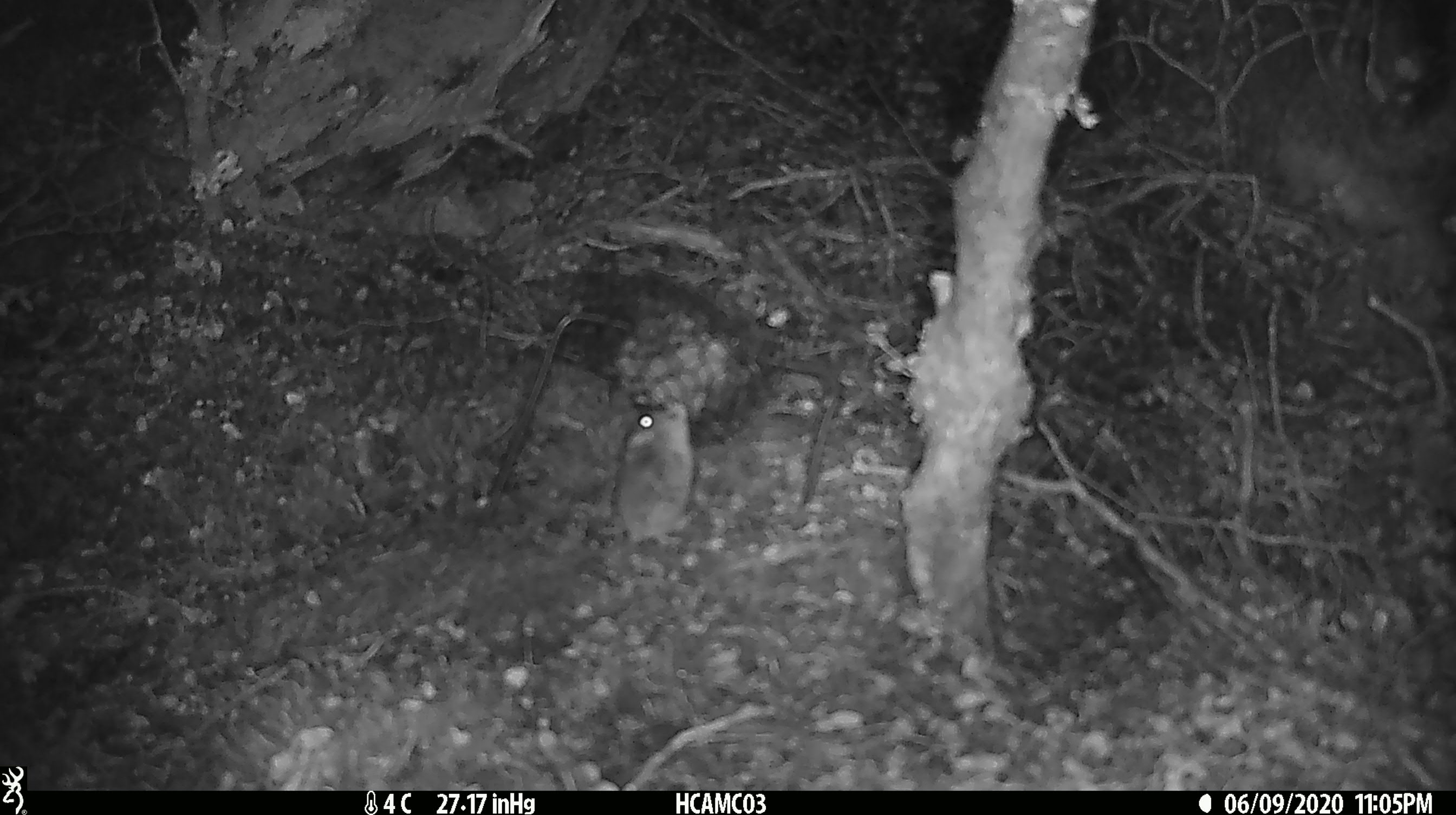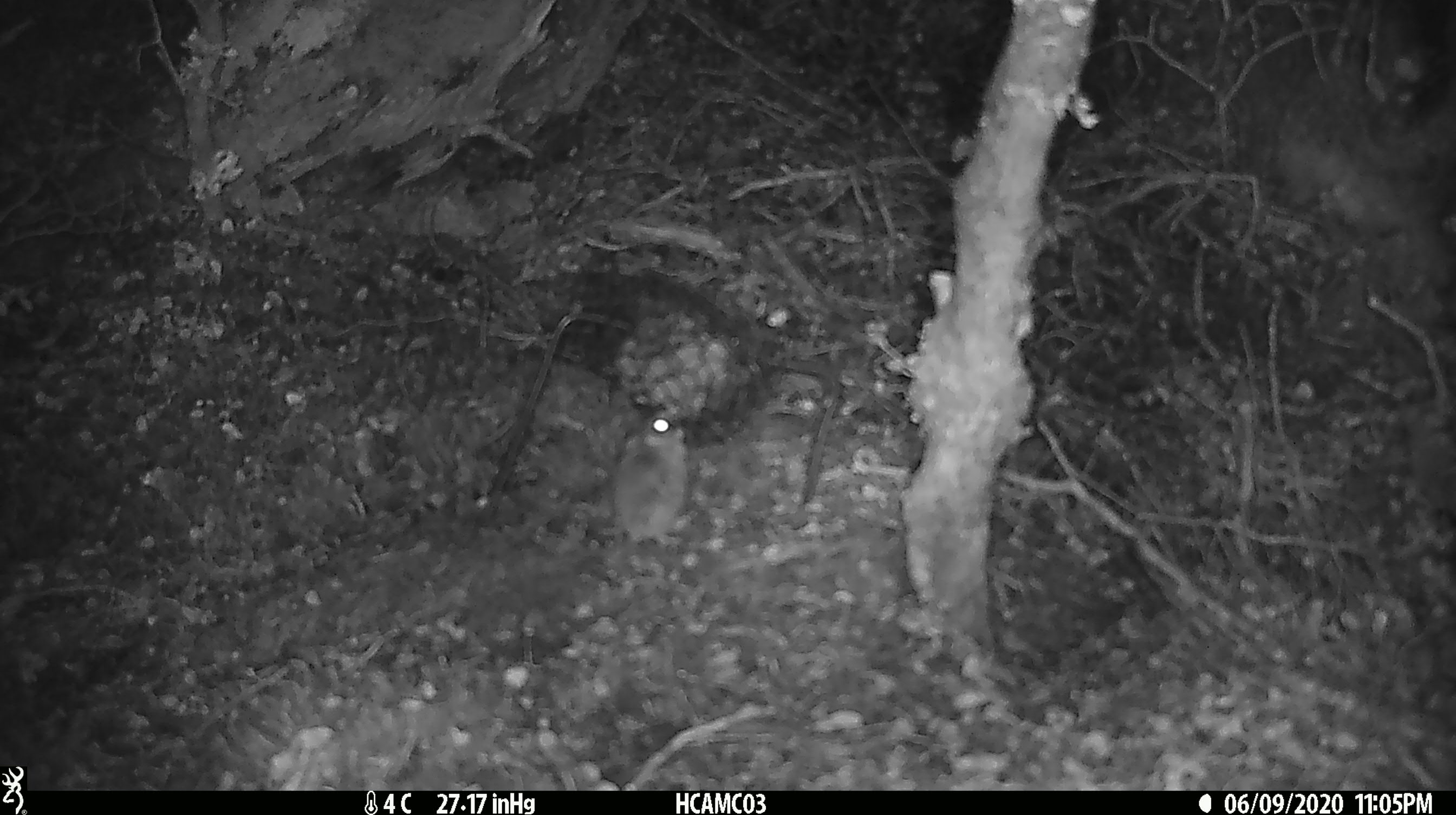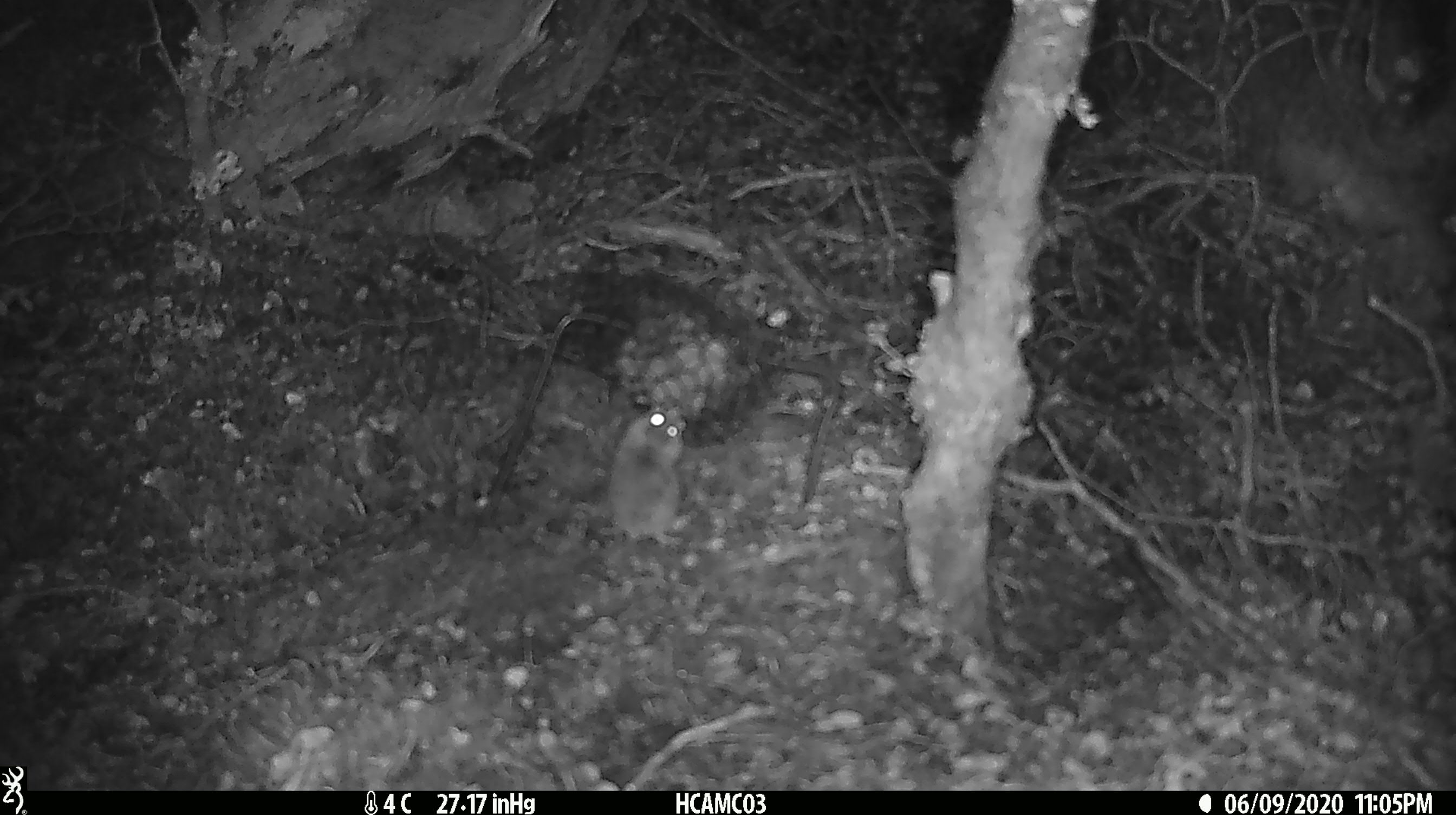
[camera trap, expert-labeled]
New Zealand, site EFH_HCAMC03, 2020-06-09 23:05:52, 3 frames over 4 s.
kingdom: Animalia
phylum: Chordata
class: Mammalia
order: Rodentia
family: Muridae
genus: Mus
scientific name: Mus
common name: mouse